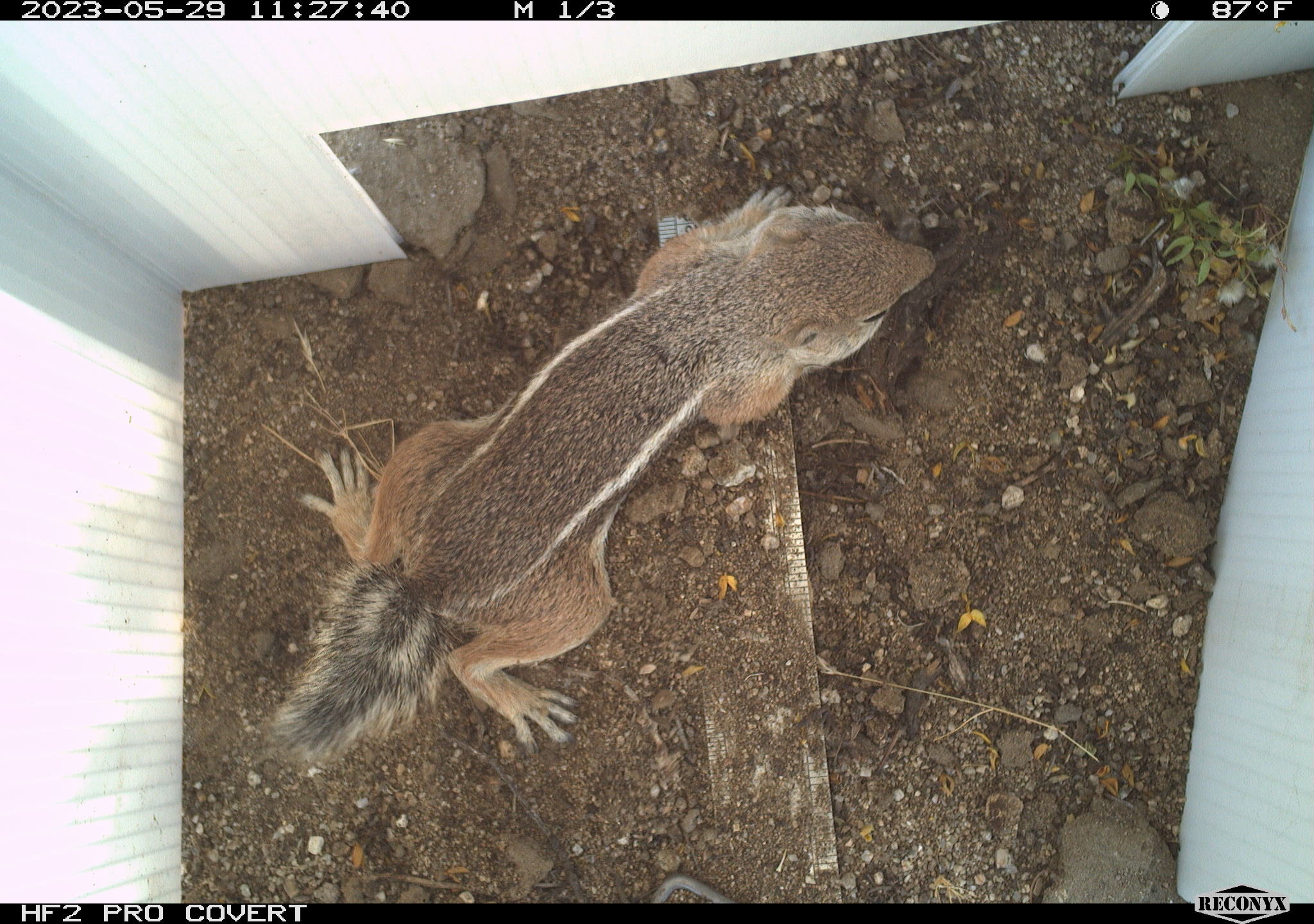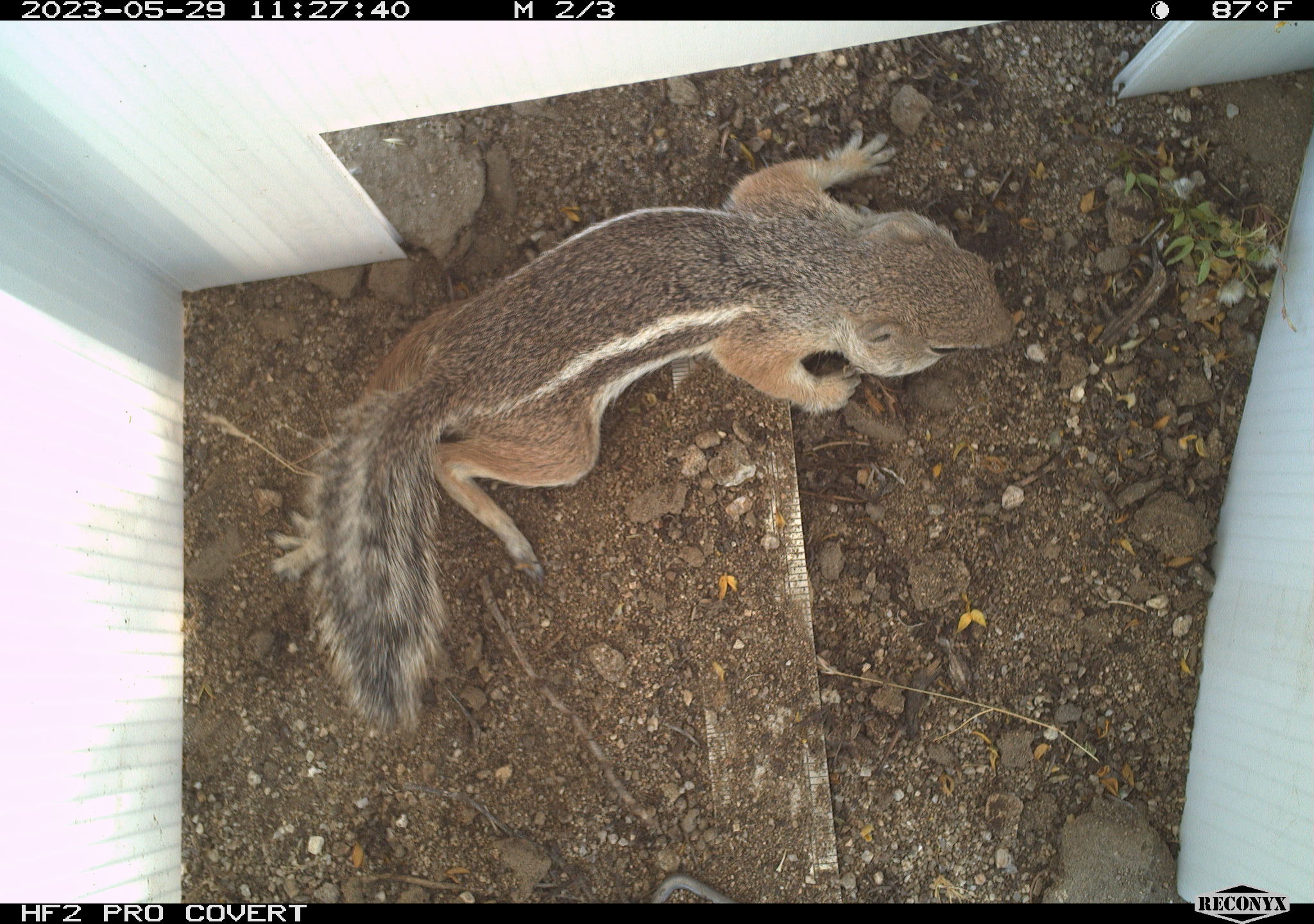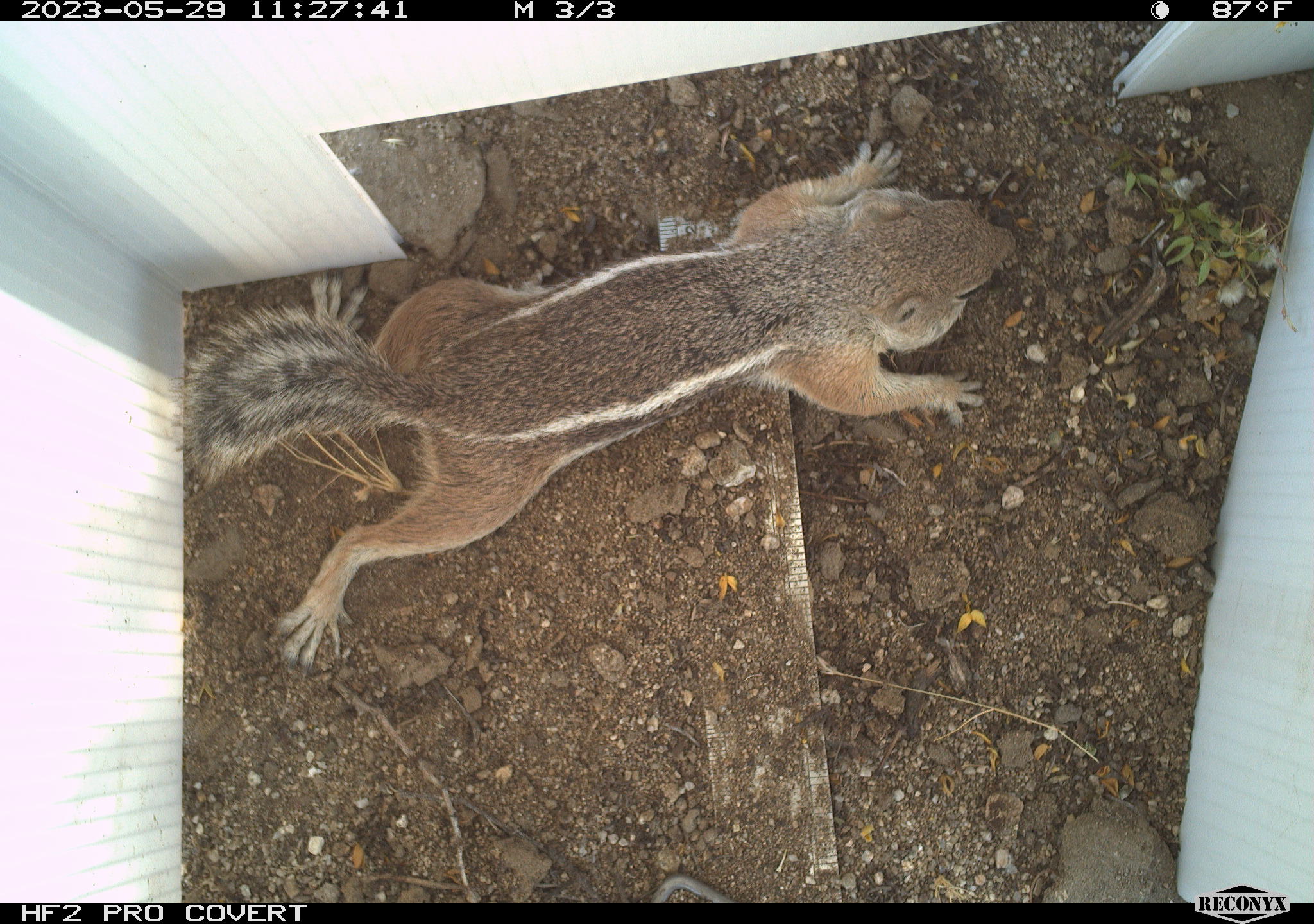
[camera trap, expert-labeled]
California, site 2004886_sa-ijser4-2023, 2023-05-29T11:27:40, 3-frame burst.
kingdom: Animalia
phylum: Chordata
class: Mammalia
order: Rodentia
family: Sciuridae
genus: Ammospermophilus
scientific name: Ammospermophilus leucurus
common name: white-tailed antelope squirrel